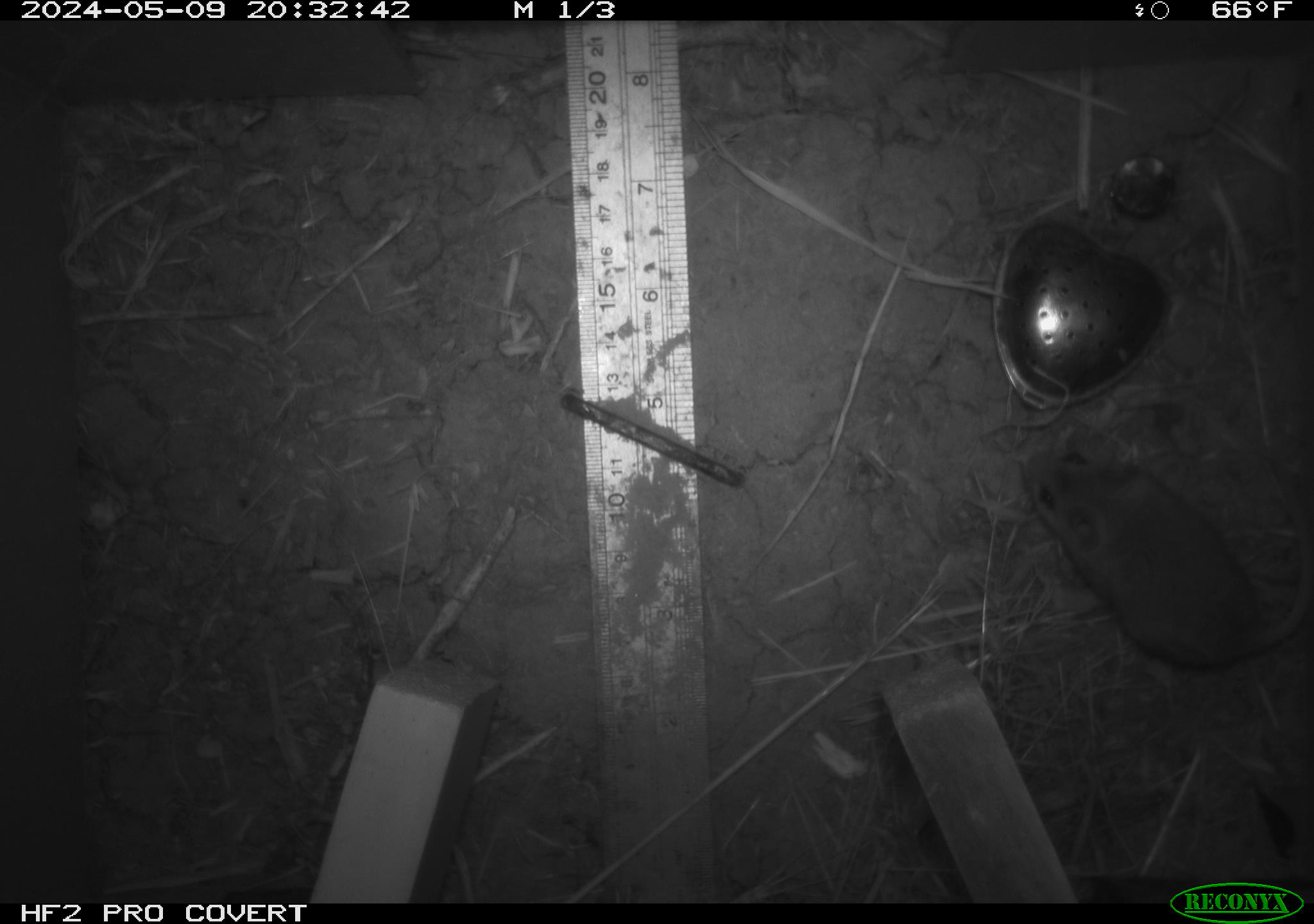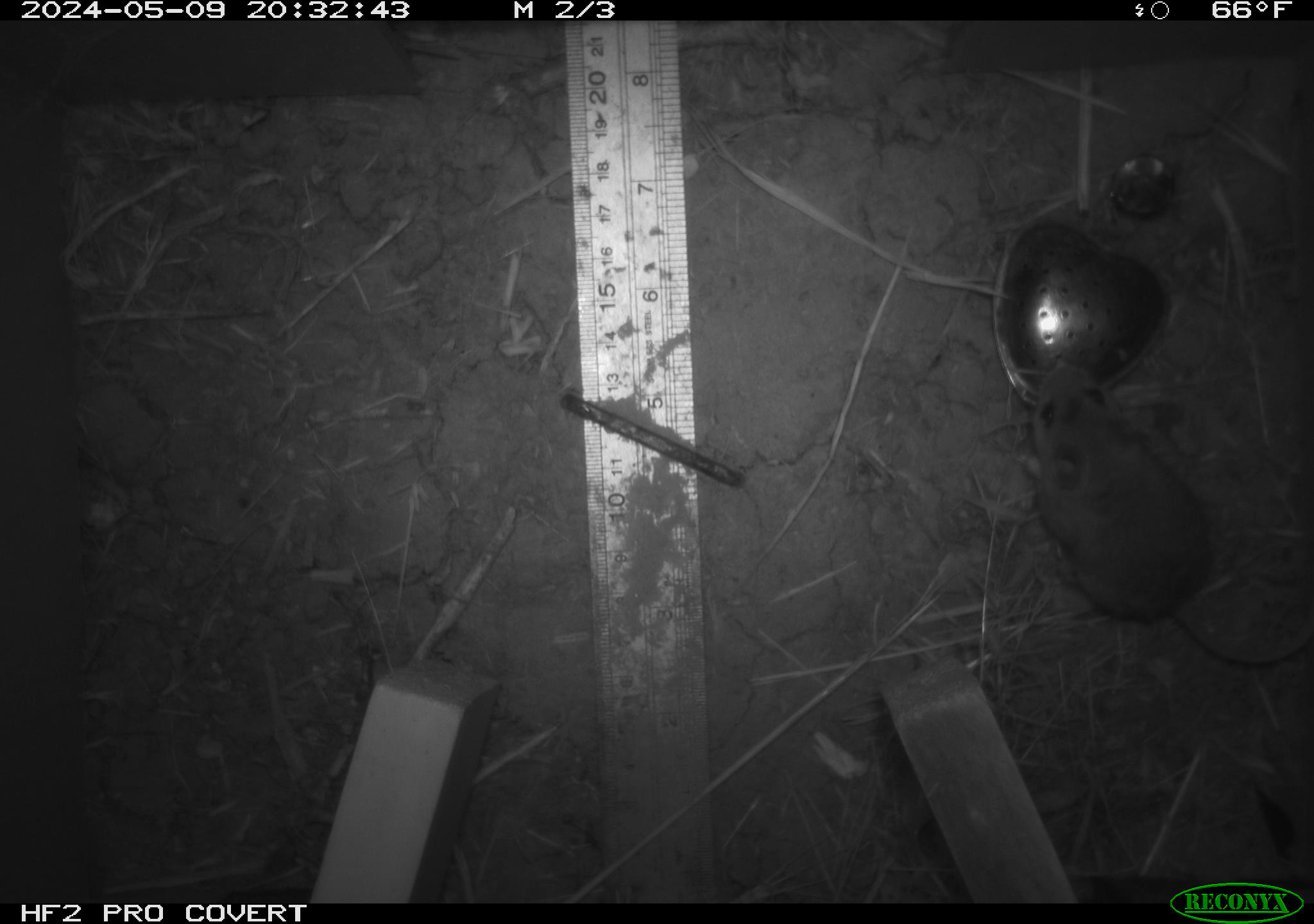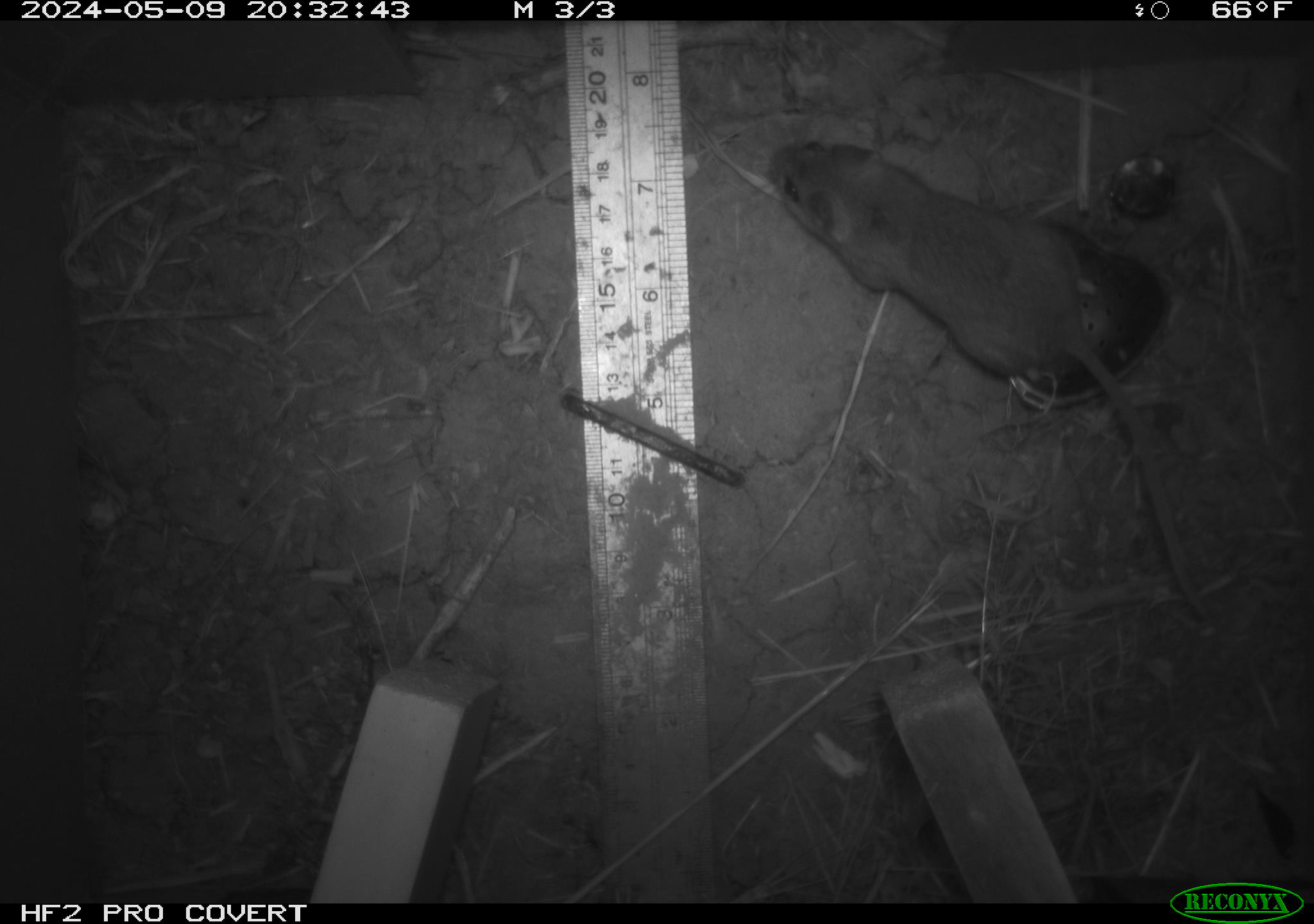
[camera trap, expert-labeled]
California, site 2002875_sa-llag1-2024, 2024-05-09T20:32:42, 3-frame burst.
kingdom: Animalia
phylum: Chordata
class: Mammalia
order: Rodentia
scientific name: Rodentia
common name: mouse species